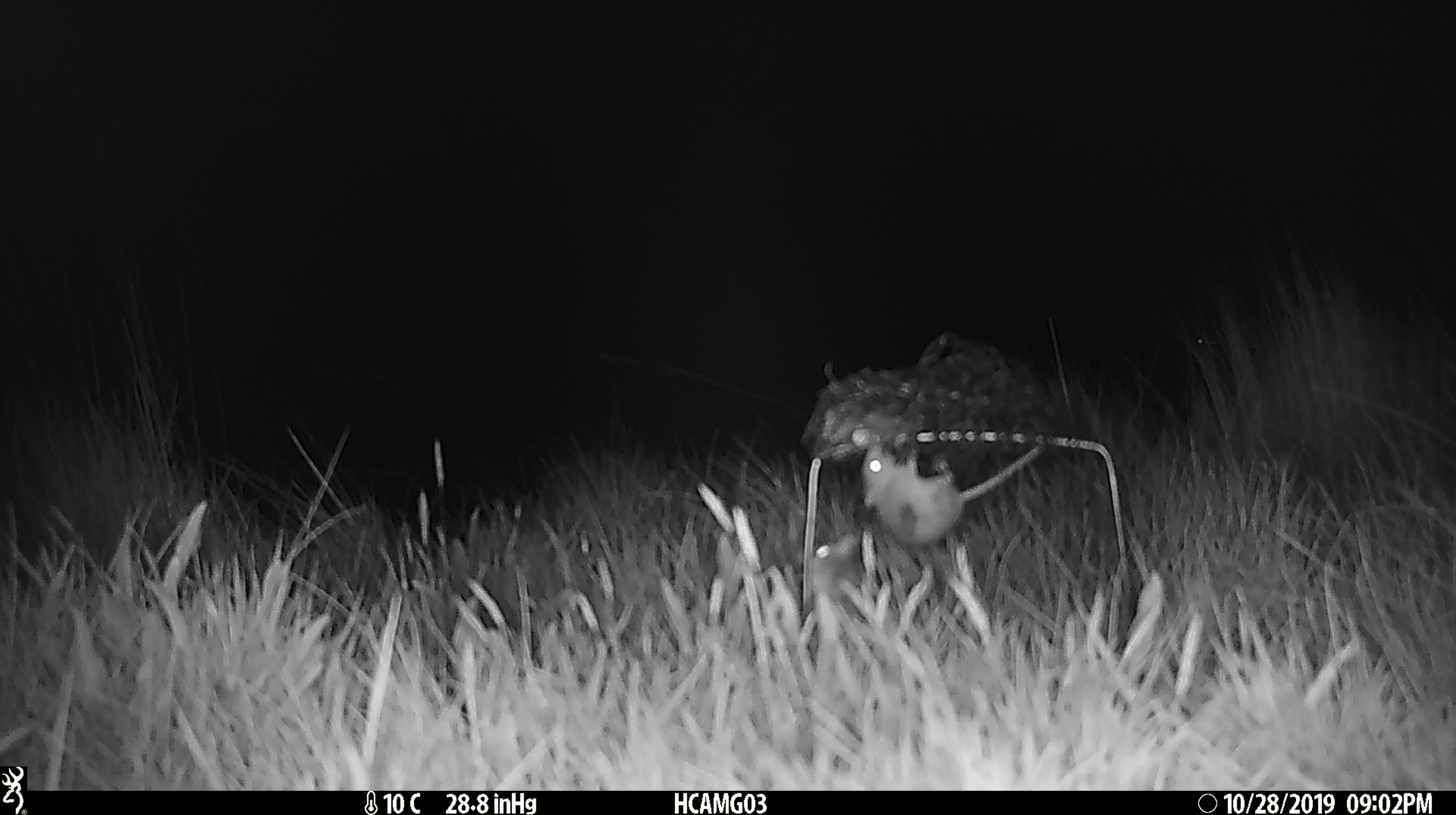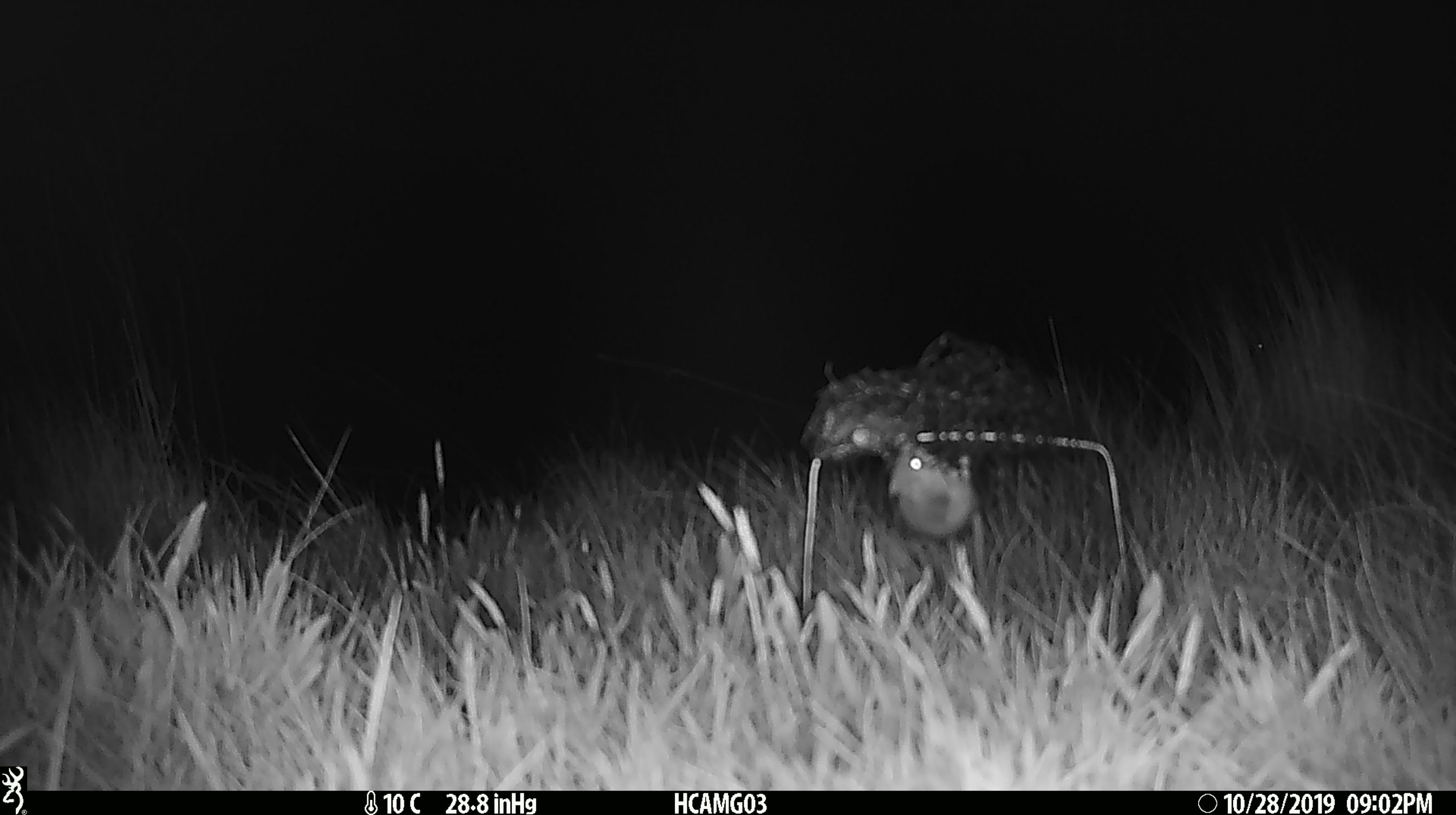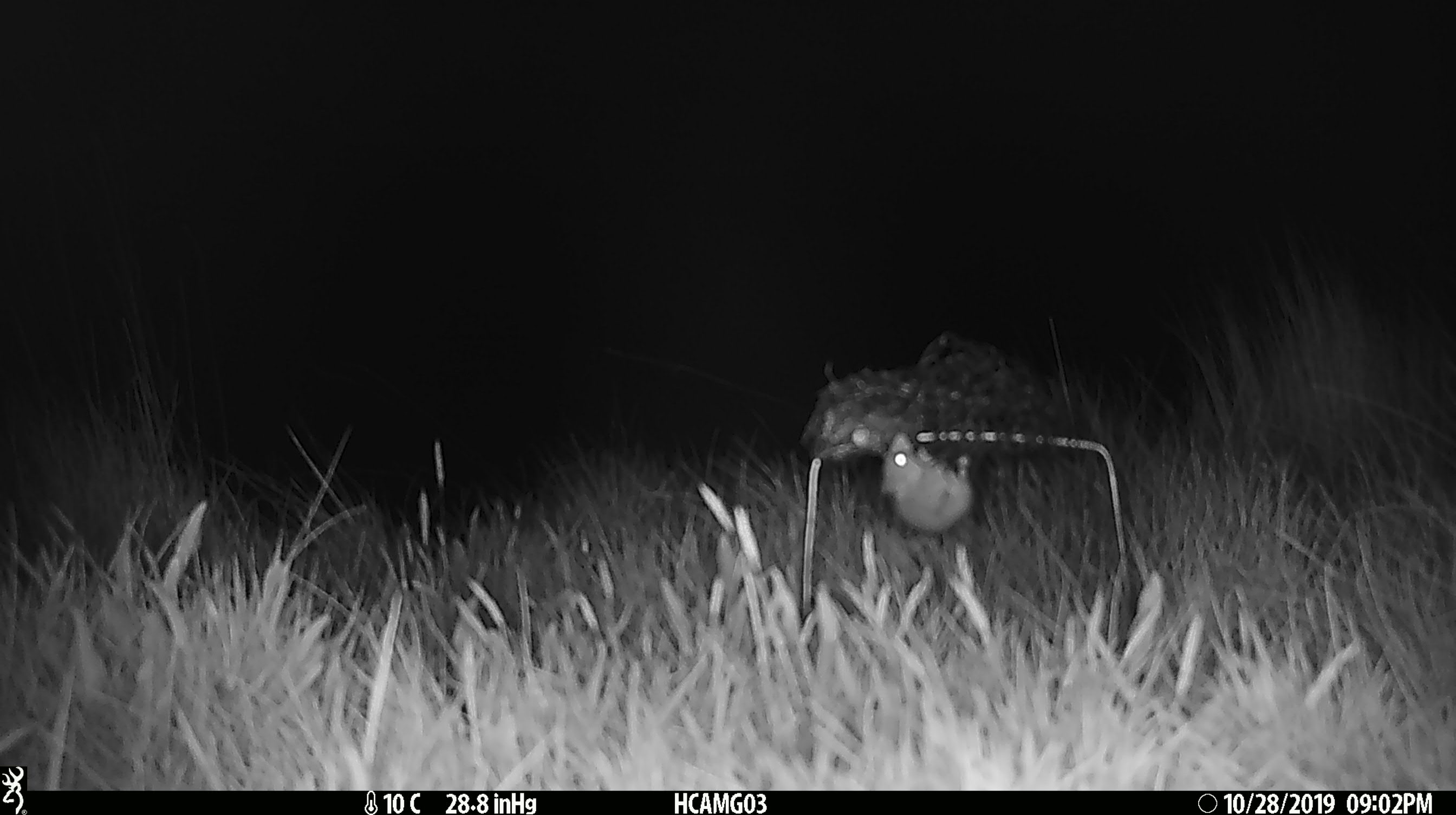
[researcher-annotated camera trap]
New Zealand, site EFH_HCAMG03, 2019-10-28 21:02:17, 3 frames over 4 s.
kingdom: Animalia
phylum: Chordata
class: Mammalia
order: Rodentia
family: Muridae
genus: Mus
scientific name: Mus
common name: mouse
Mouse (Mus).